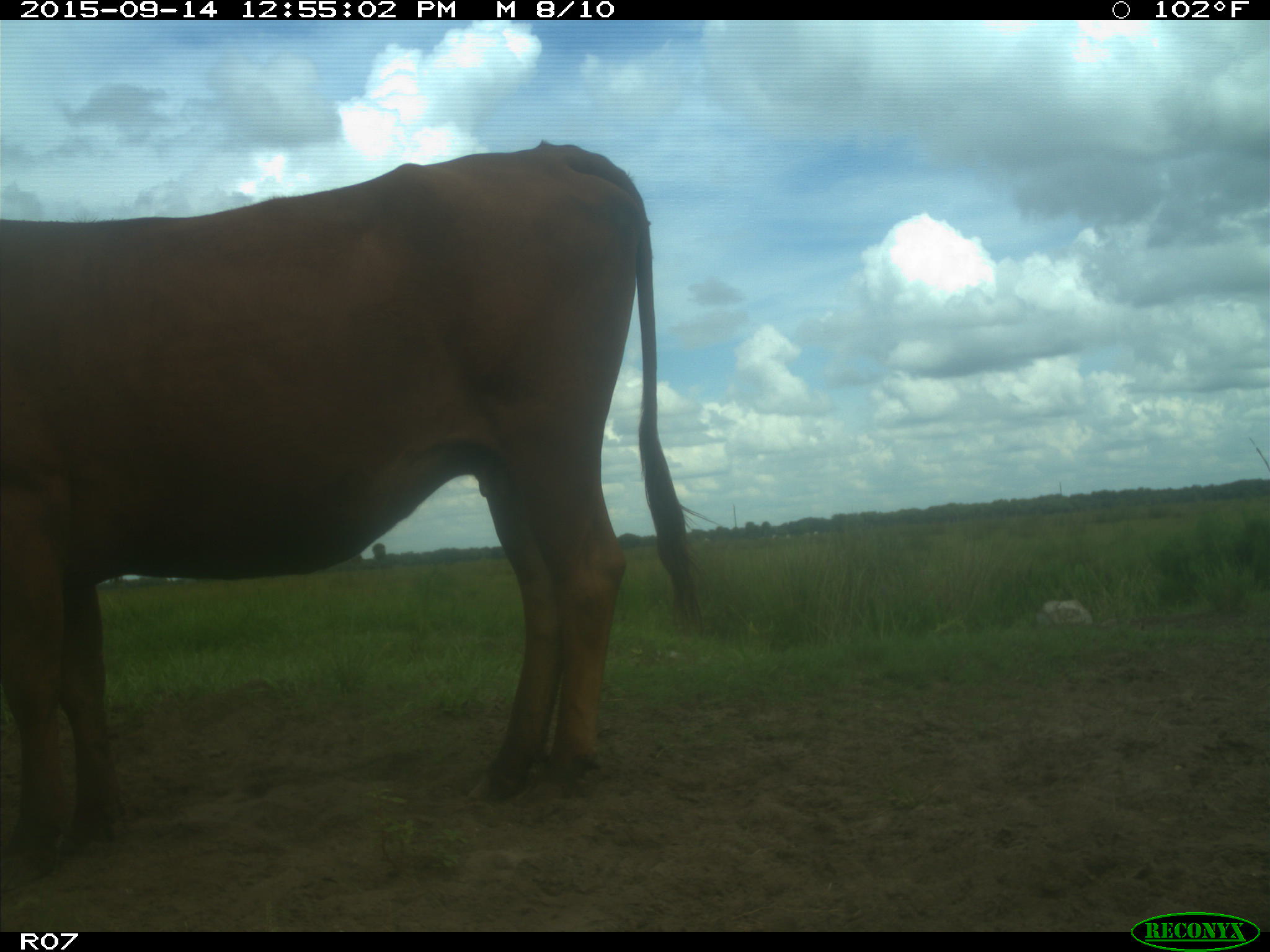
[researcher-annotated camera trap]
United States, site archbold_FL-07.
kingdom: Animalia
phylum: Chordata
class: Mammalia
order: Artiodactyla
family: Bovidae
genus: Bos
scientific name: Bos taurus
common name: domestic cow